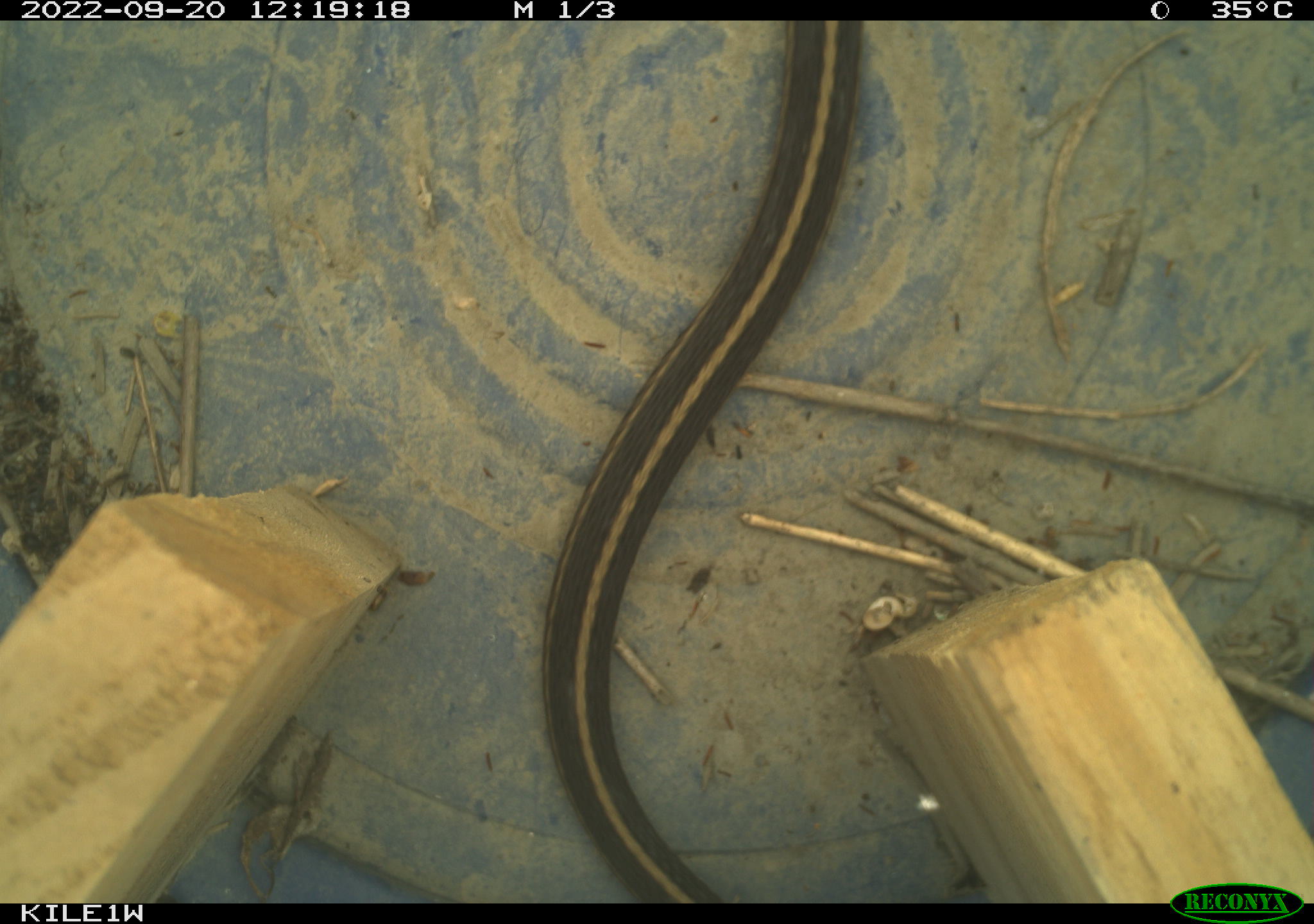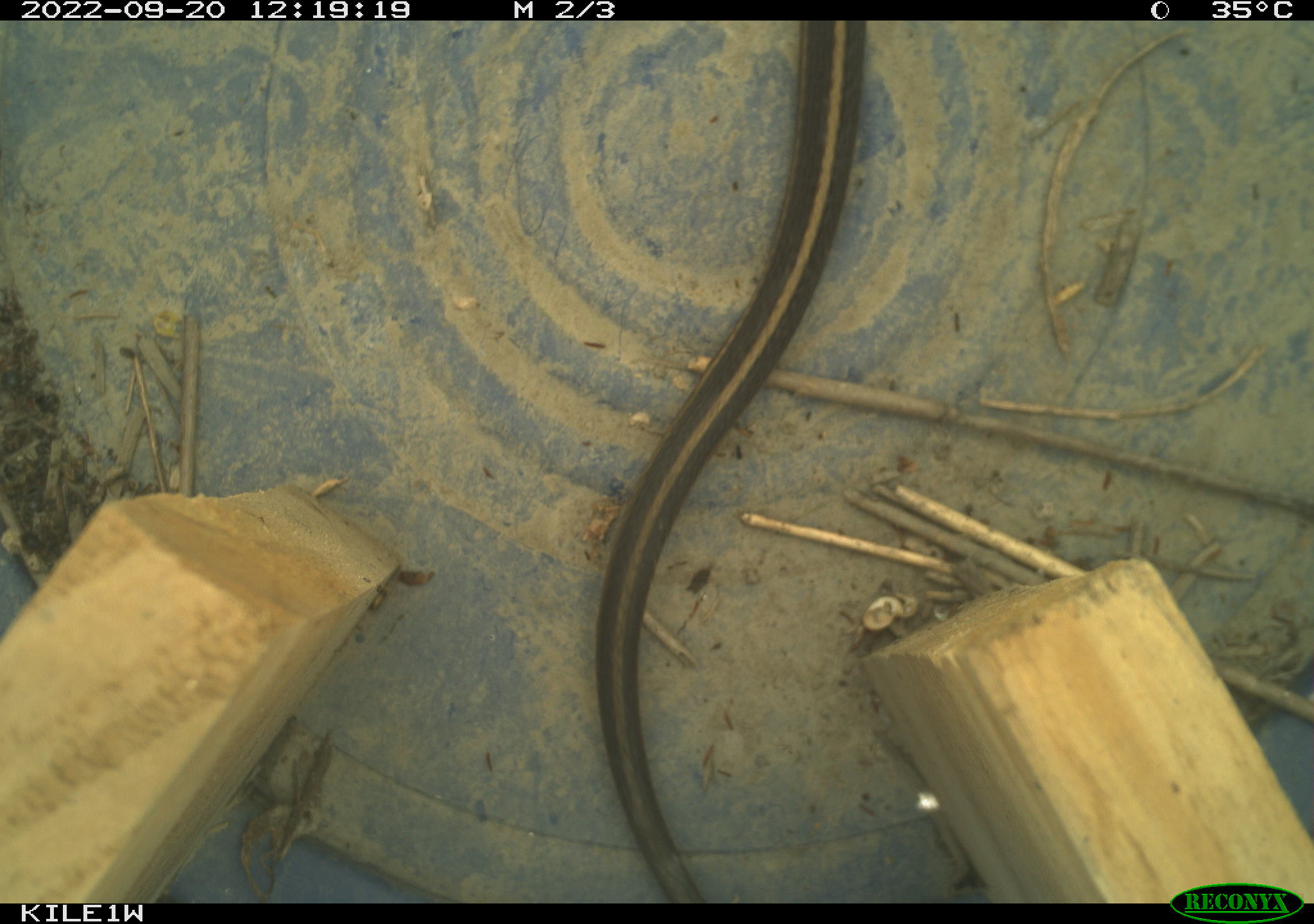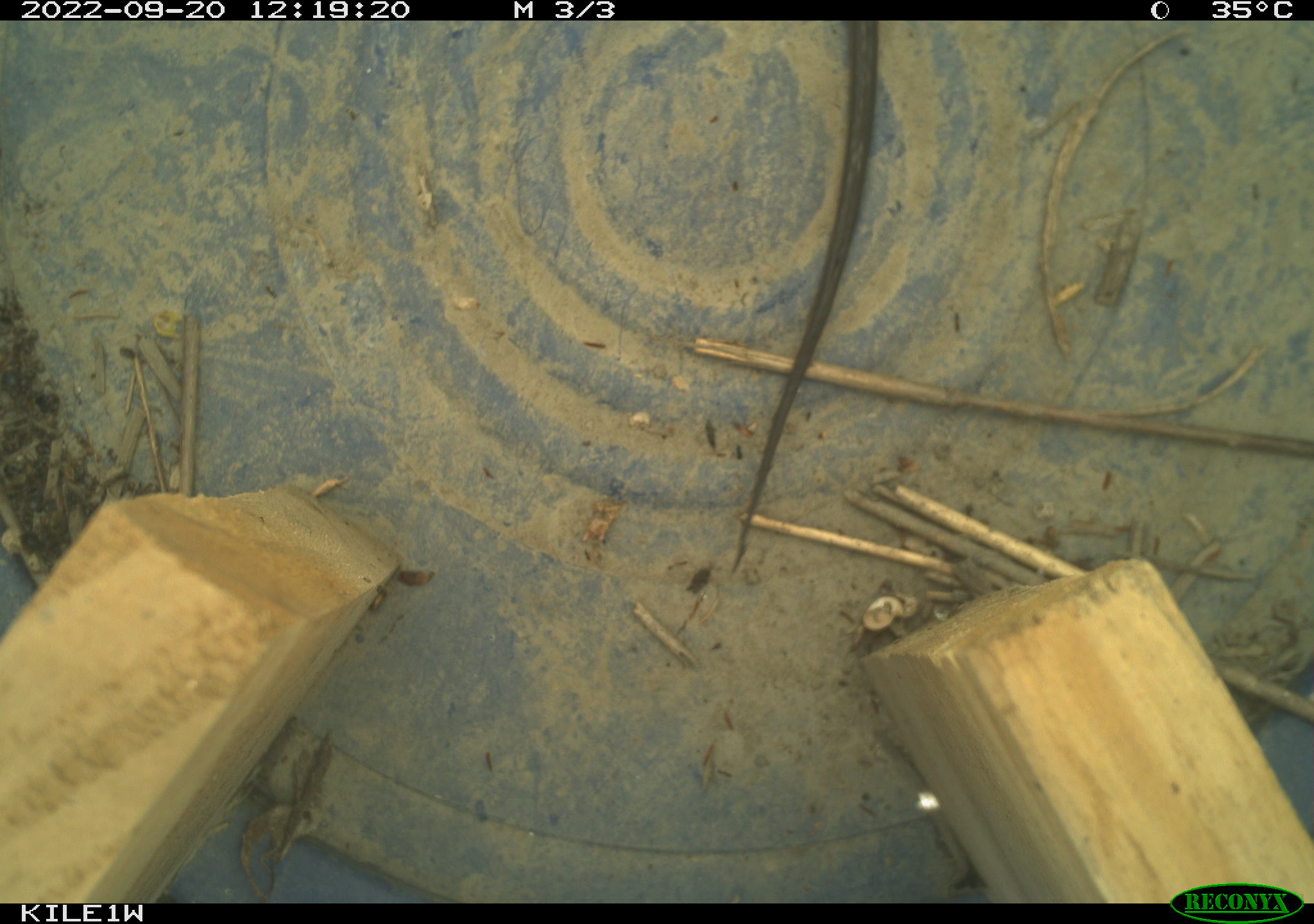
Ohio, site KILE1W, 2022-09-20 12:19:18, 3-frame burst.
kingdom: Animalia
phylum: Chordata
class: Reptilia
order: Squamata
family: Colubridae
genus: Thamnophis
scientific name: Thamnophis sirtalis sirtalis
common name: eastern gartersnake